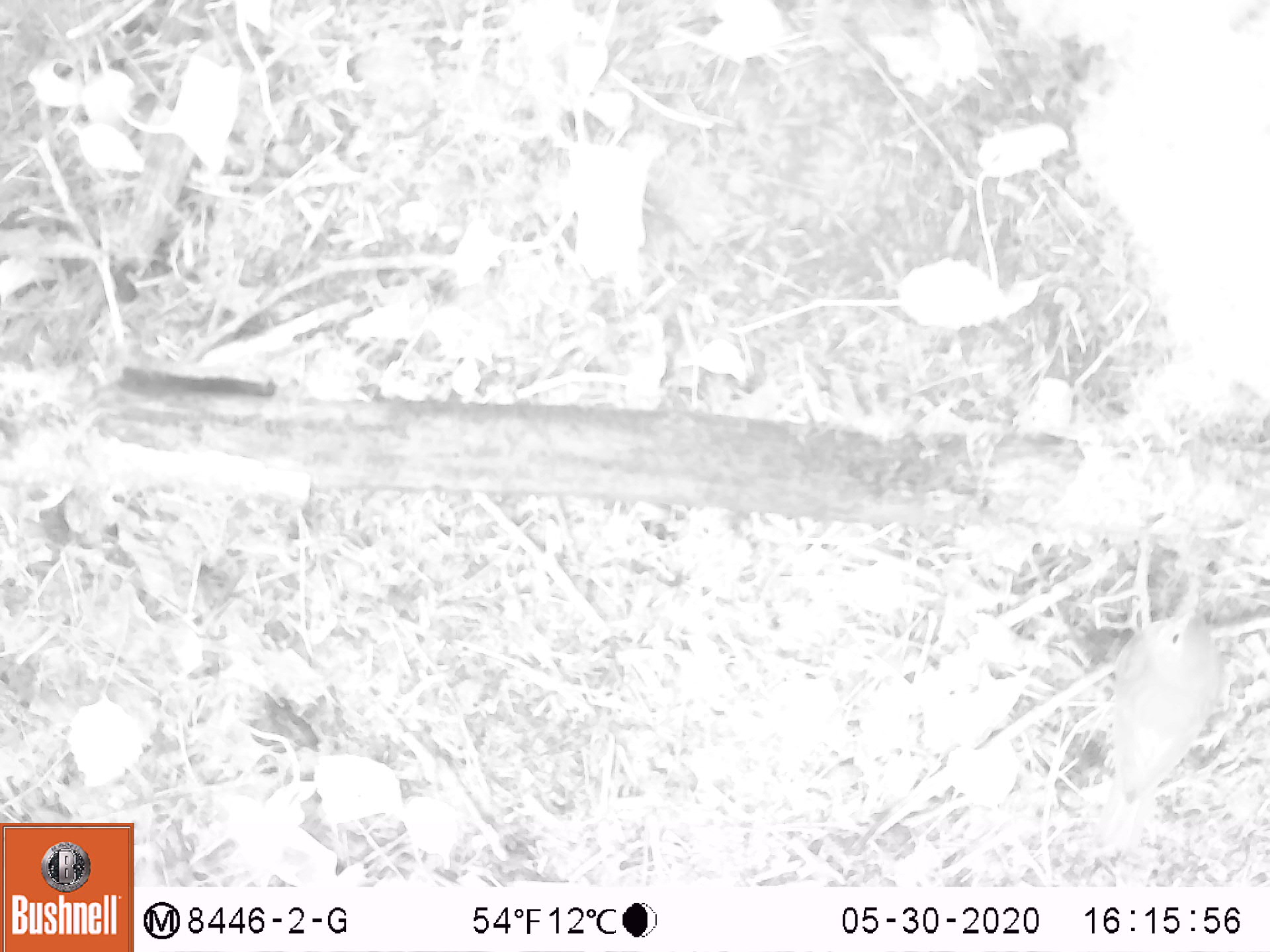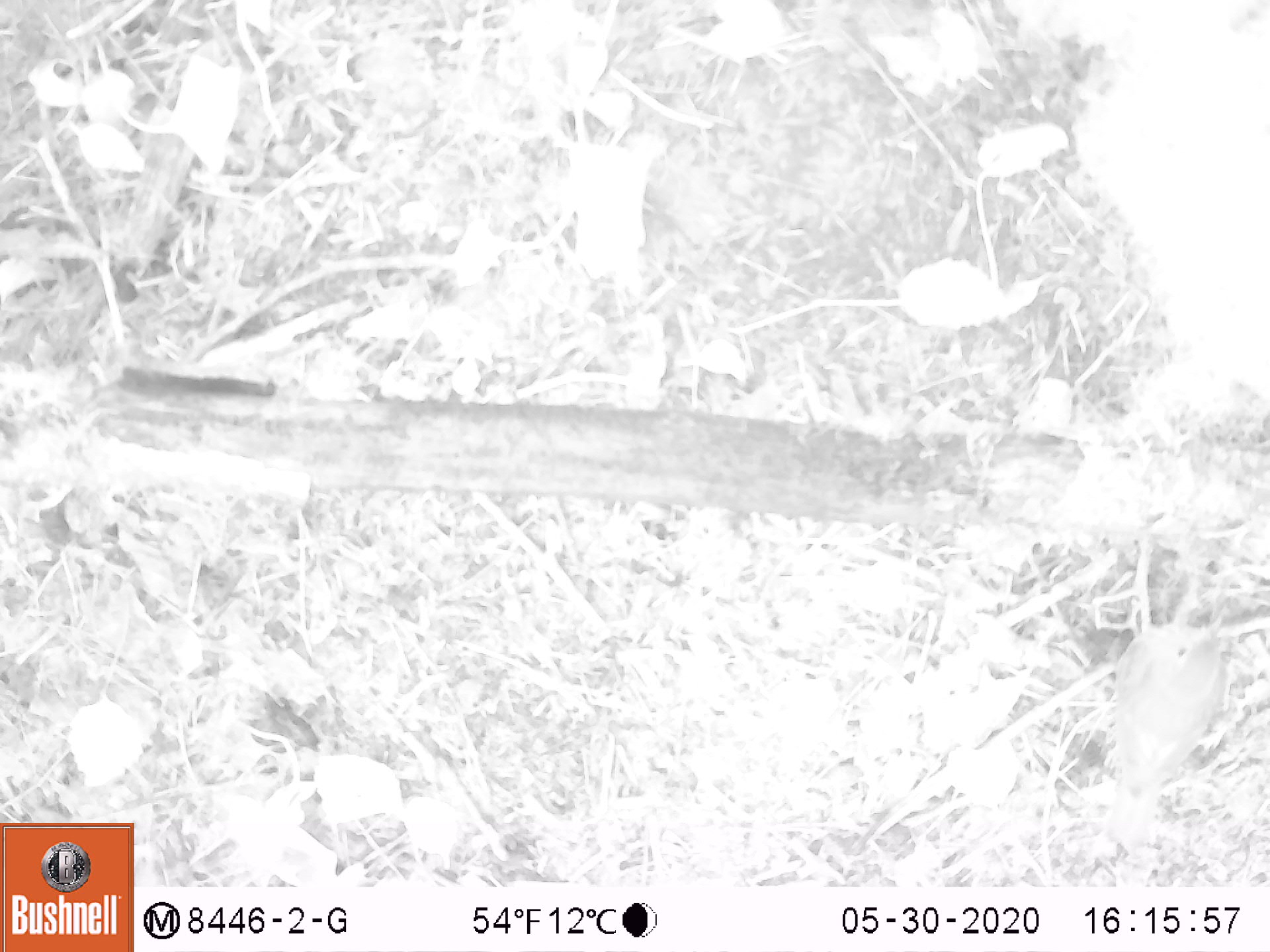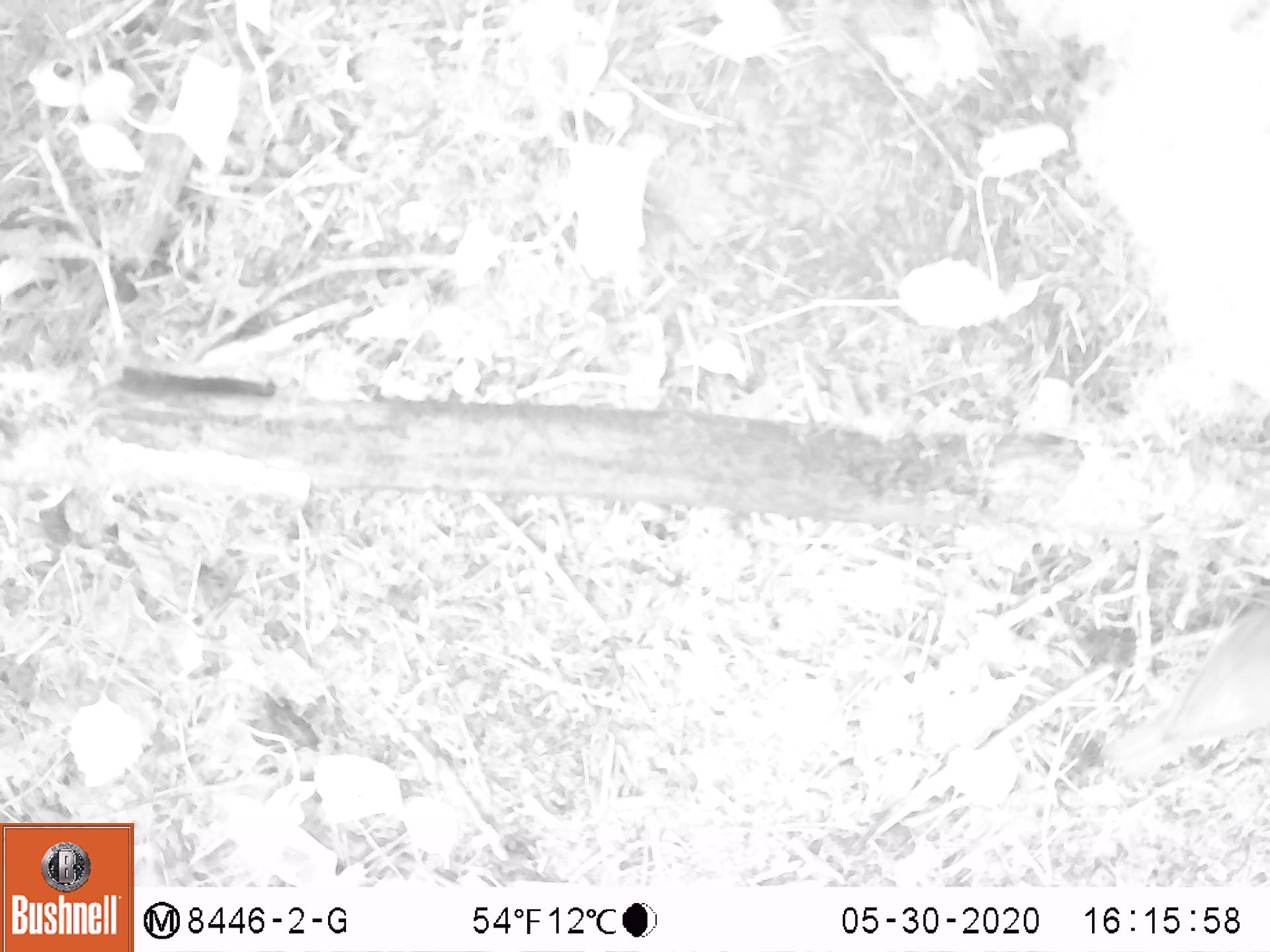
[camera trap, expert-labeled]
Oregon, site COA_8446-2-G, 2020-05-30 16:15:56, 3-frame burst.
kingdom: Animalia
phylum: Chordata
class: Aves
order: Passeriformes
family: Turdidae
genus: Catharus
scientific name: Catharus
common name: brown thrushes and nightingale-thrushes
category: catharus species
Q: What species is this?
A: Catharus species (brown thrushes and nightingale-thrushes) (Catharus).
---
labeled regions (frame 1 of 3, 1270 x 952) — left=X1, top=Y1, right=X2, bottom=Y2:
catharus species: left=1085, top=599, right=1231, bottom=849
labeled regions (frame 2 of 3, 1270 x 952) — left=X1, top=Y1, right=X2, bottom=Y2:
catharus species: left=1091, top=607, right=1232, bottom=859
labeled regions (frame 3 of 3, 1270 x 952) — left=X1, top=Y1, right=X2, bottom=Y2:
catharus species: left=1092, top=593, right=1264, bottom=792